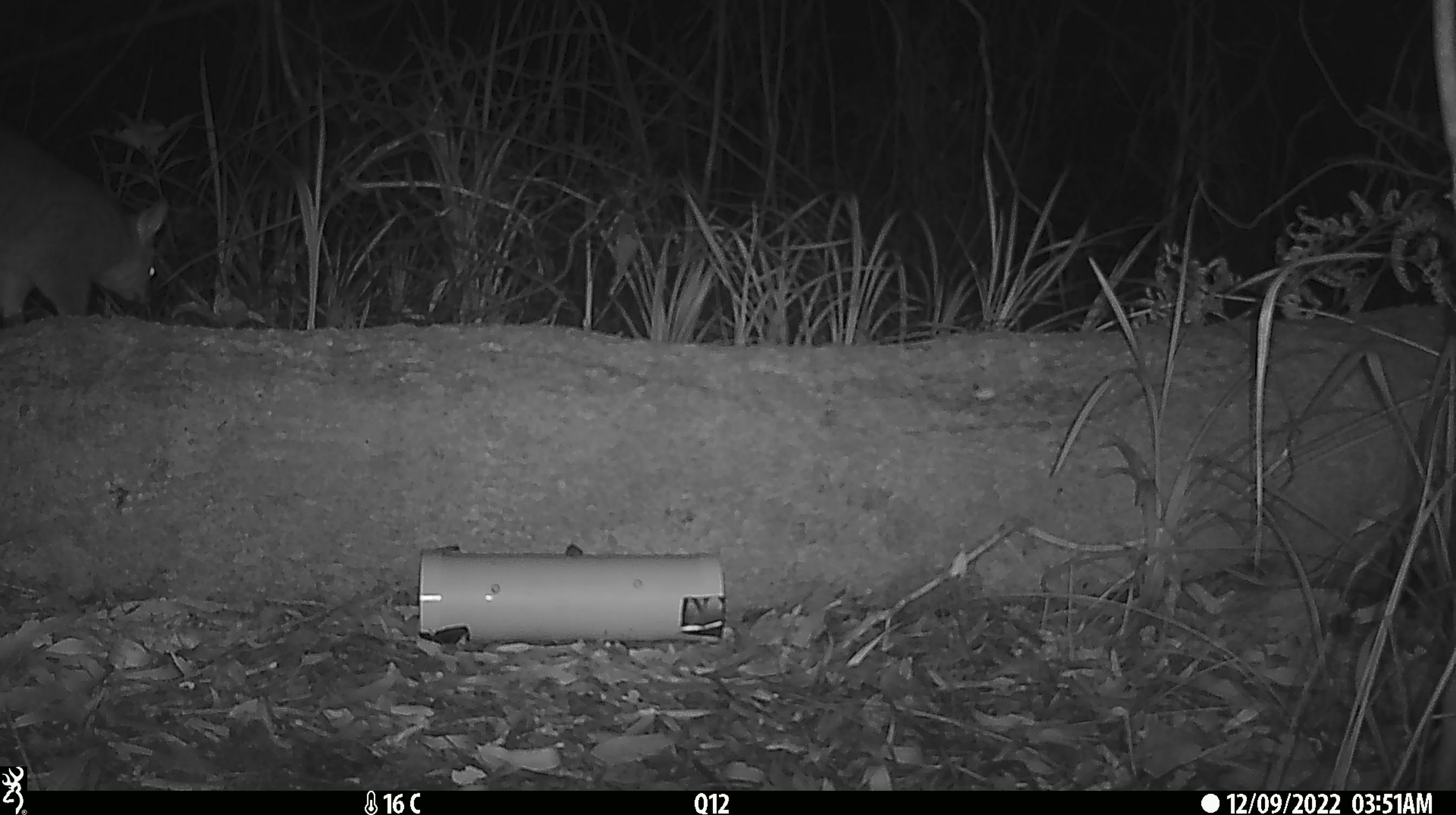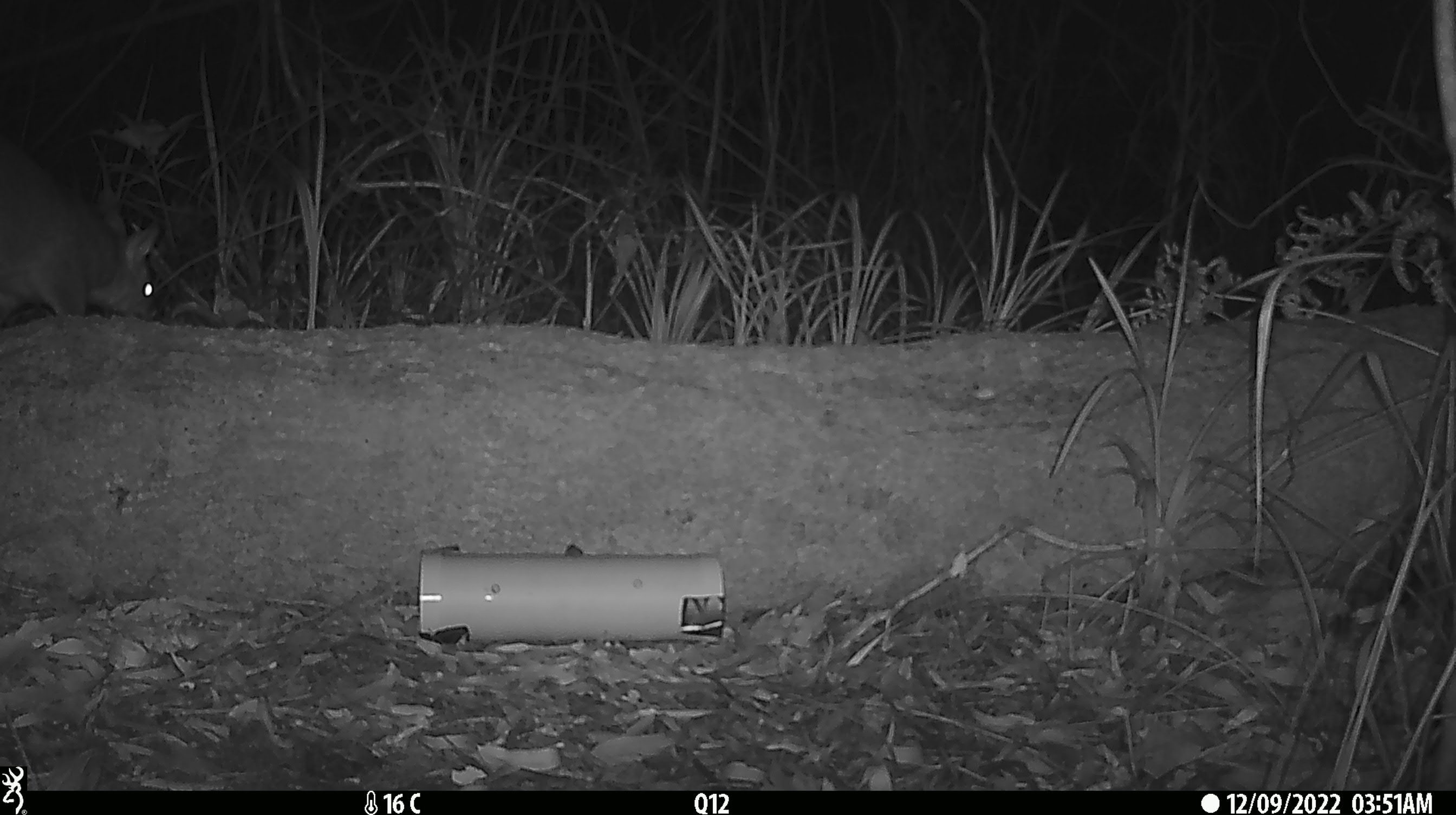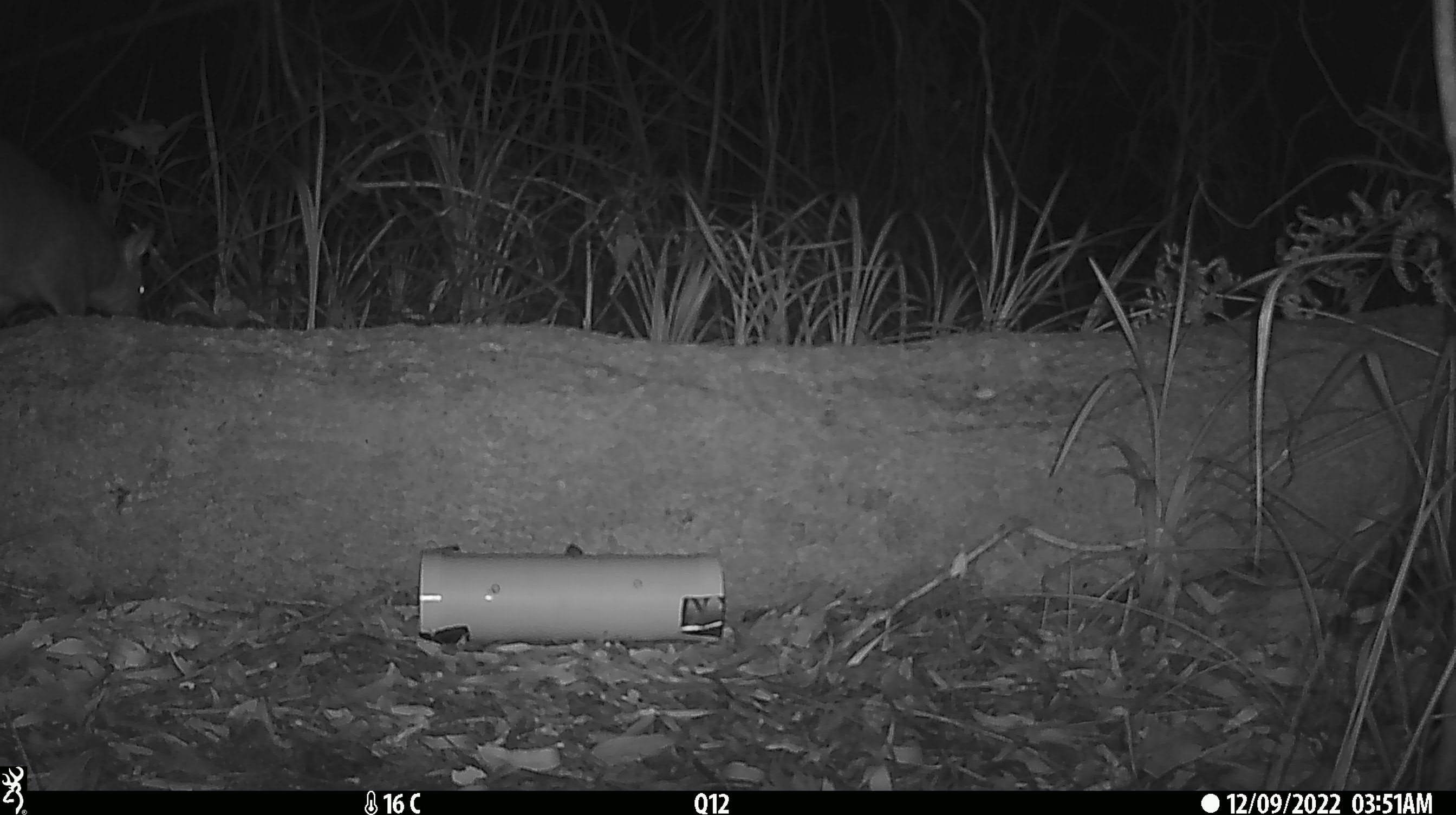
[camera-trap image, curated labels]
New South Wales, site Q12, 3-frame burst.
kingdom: Animalia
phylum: Chordata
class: Mammalia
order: Diprotodontia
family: Phalangeridae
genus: Trichosurus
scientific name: Trichosurus vulpecula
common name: common brushtail possum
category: possum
Possum (common brushtail possum) (Trichosurus vulpecula).